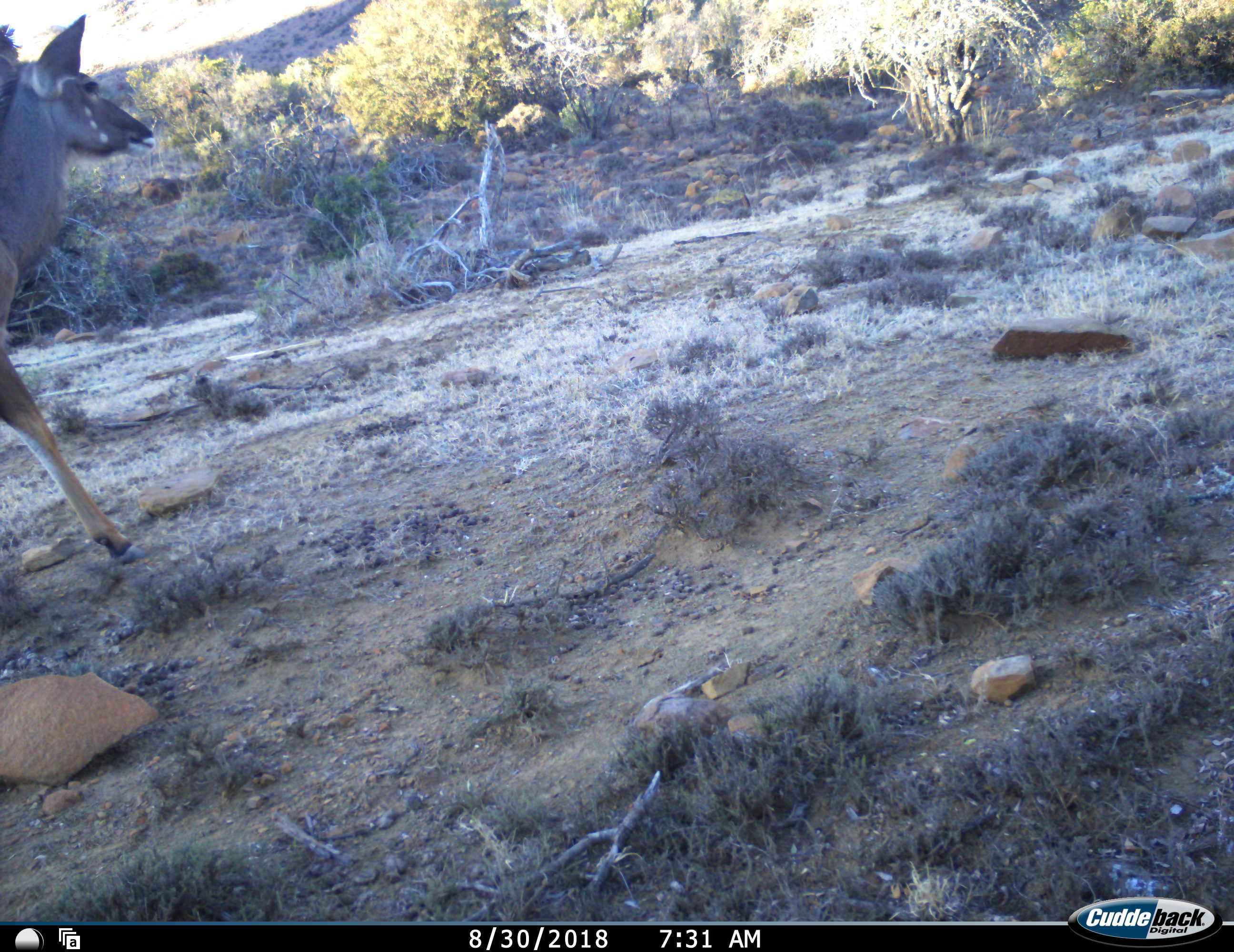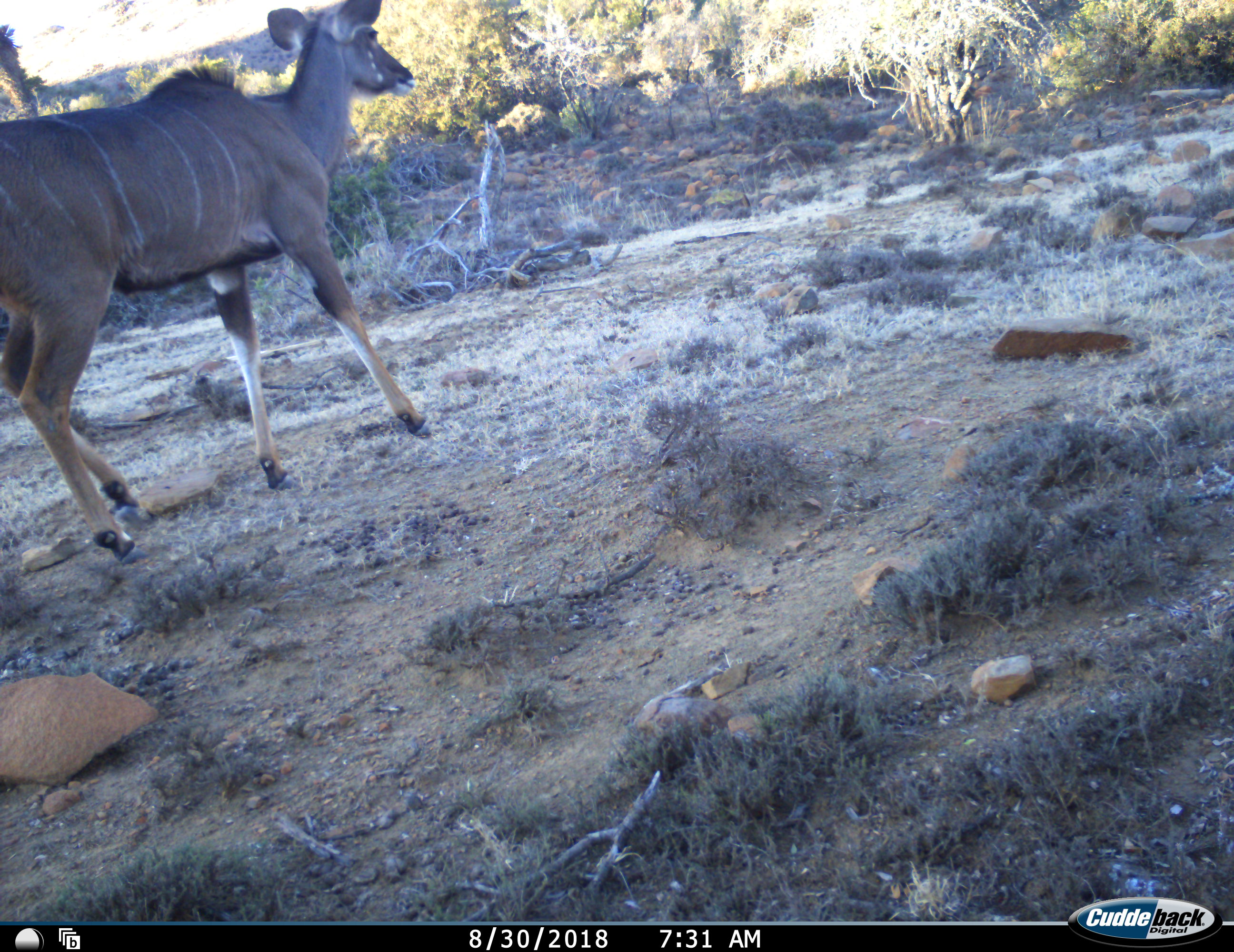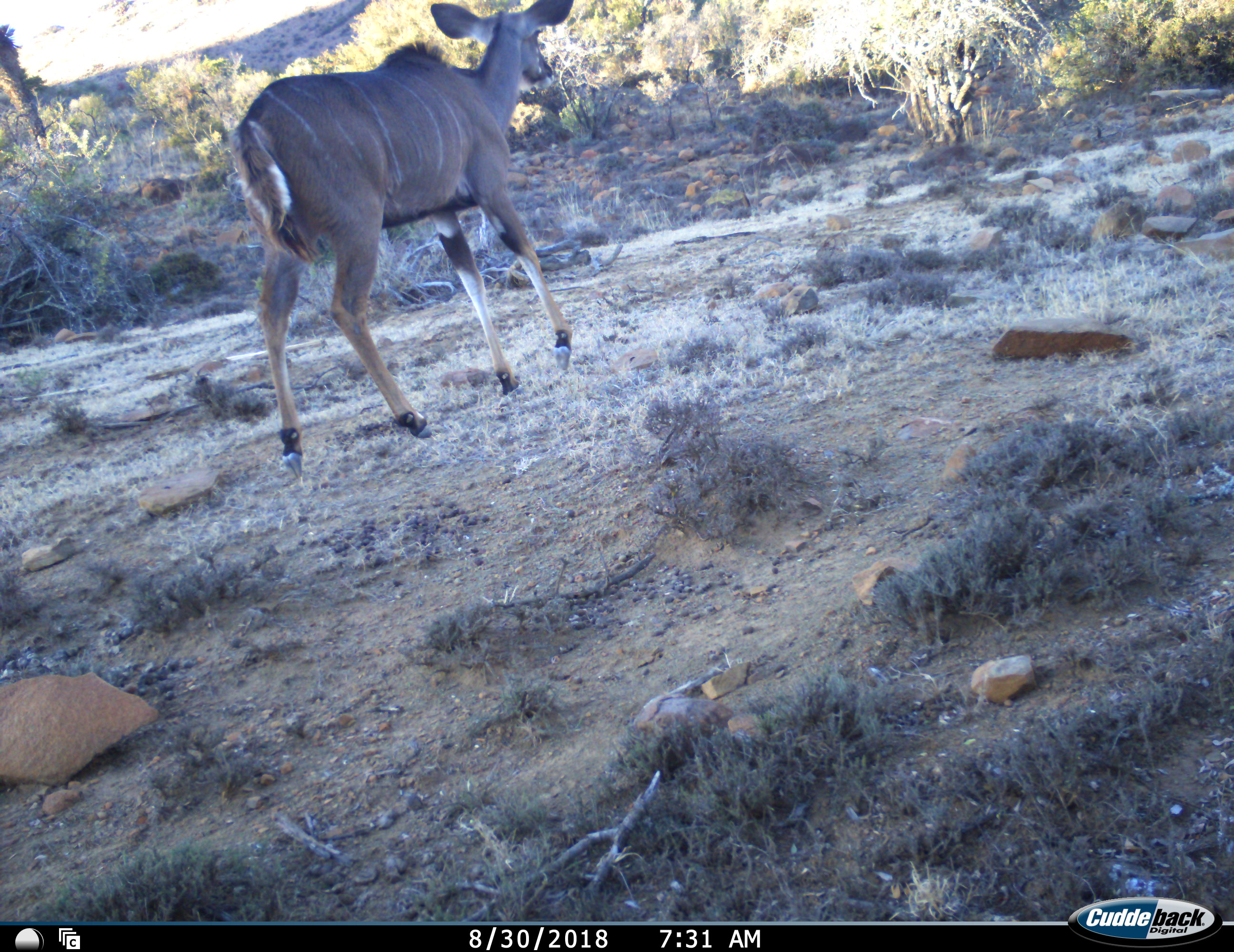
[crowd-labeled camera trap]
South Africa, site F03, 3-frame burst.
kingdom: Animalia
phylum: Chordata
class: Mammalia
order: Artiodactyla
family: Bovidae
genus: Tragelaphus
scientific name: Tragelaphus strepsiceros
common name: greater kudu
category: kudu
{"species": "kudu (greater kudu) (Tragelaphus strepsiceros)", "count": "1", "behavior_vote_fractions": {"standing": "0%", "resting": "0%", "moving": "100%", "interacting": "0%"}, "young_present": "0%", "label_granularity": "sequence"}